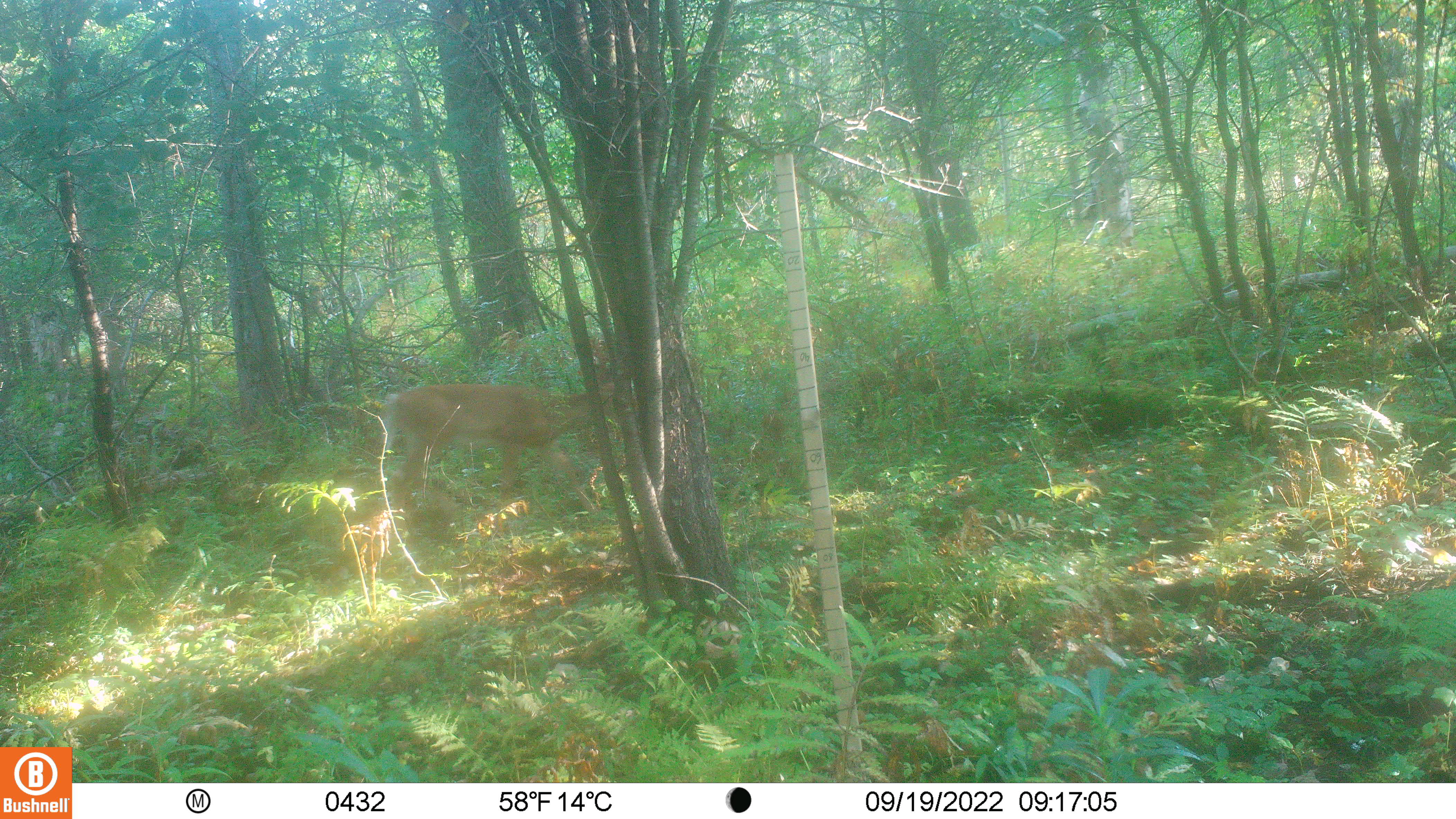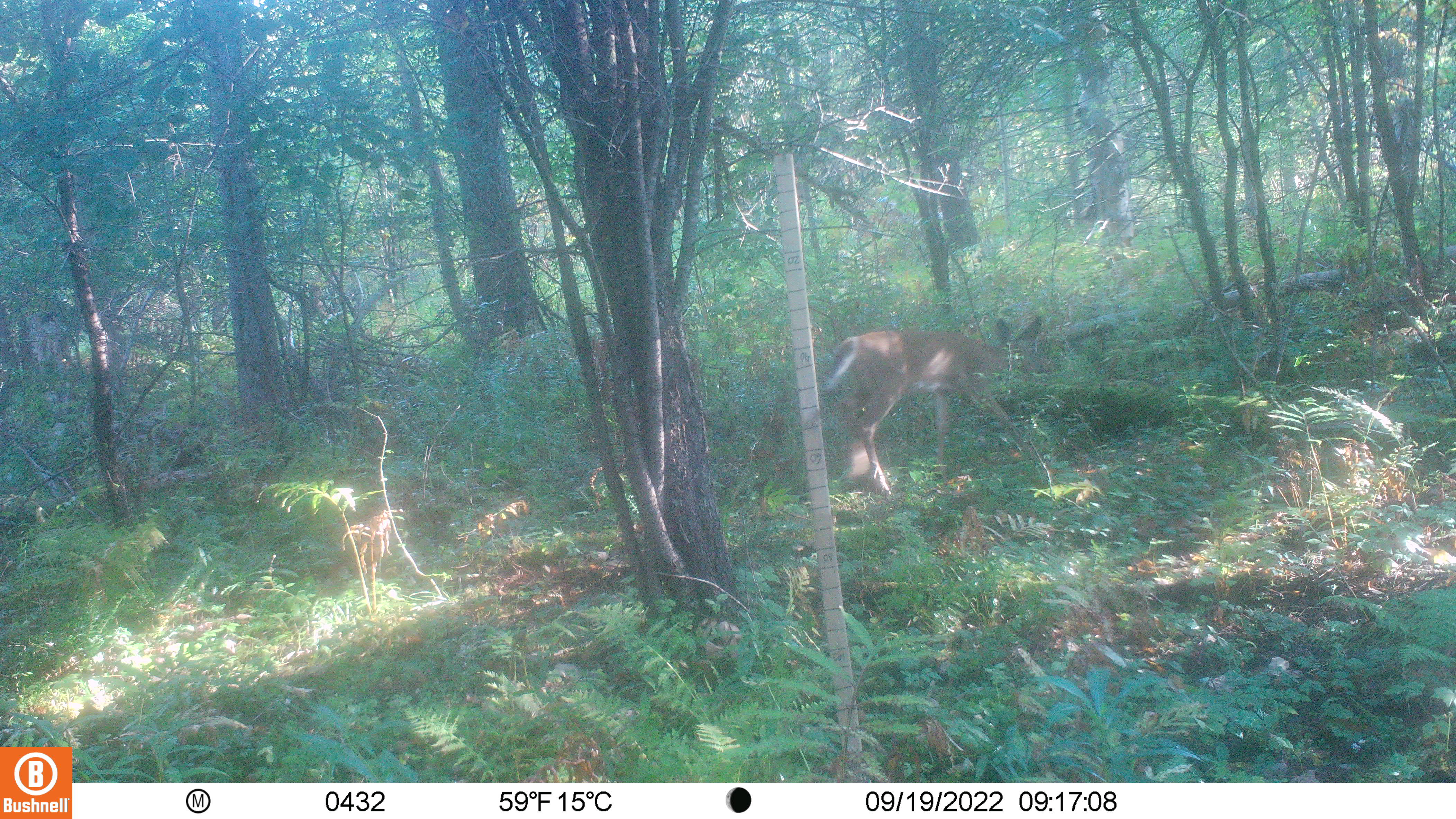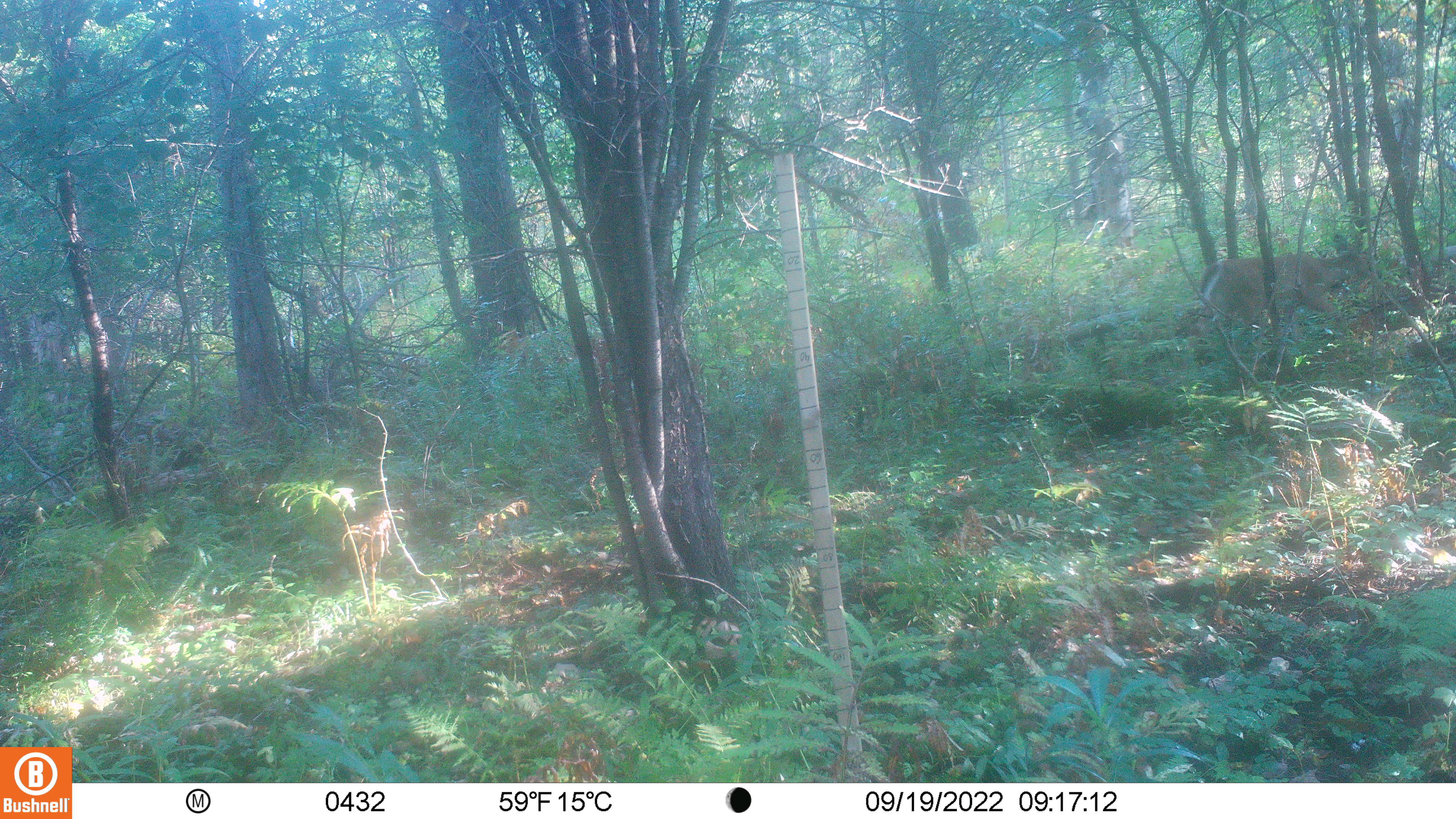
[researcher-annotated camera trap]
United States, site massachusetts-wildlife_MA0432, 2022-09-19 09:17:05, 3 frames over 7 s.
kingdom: Animalia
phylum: Chordata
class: Mammalia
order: Artiodactyla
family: Cervidae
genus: Odocoileus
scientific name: Odocoileus virginianus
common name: white-tailed deer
White-tailed deer (Odocoileus virginianus).